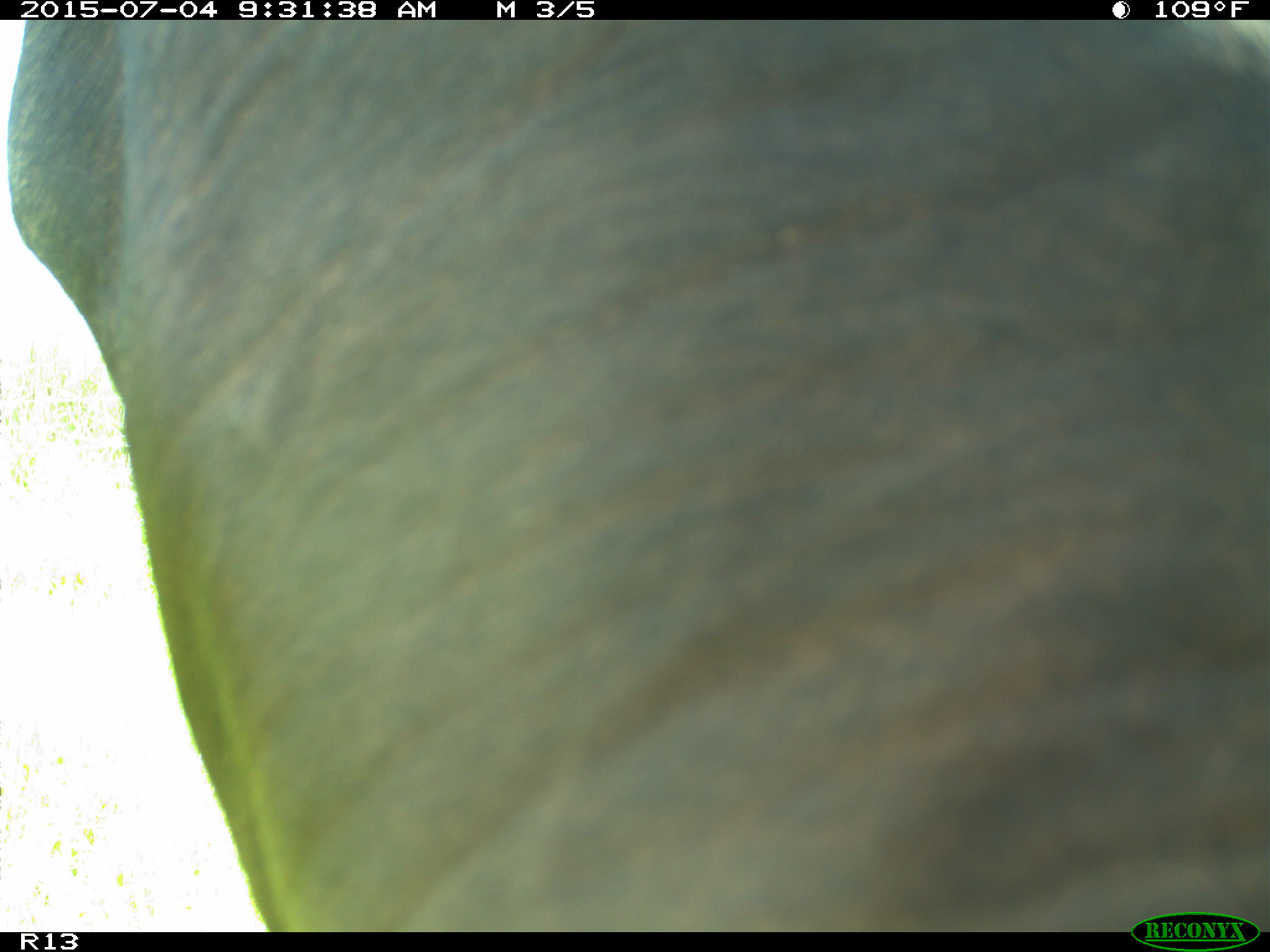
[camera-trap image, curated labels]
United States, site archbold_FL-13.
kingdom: Animalia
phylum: Chordata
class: Mammalia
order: Artiodactyla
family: Bovidae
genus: Bos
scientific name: Bos taurus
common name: domestic cow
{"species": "Bos taurus (domestic cow)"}